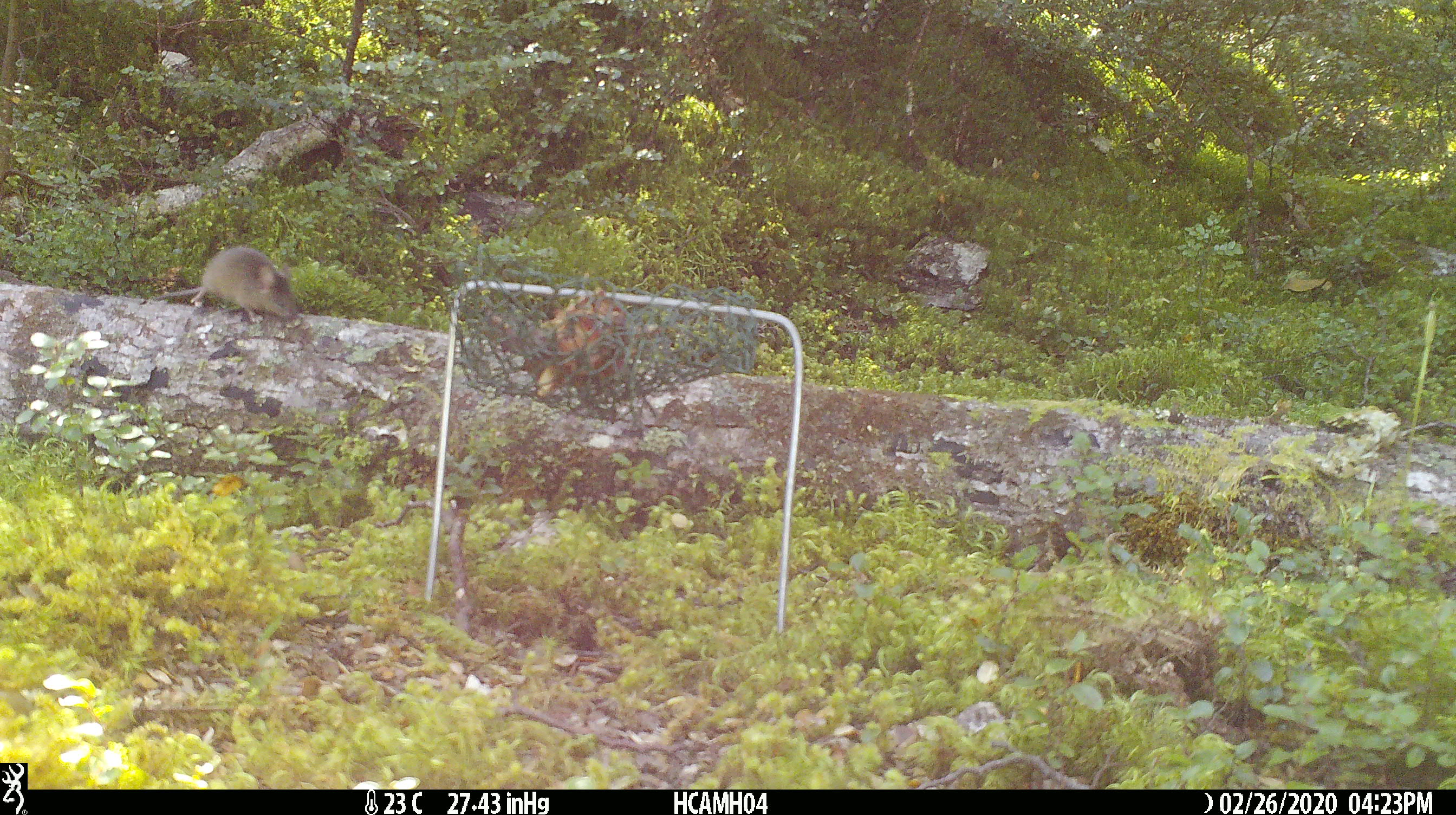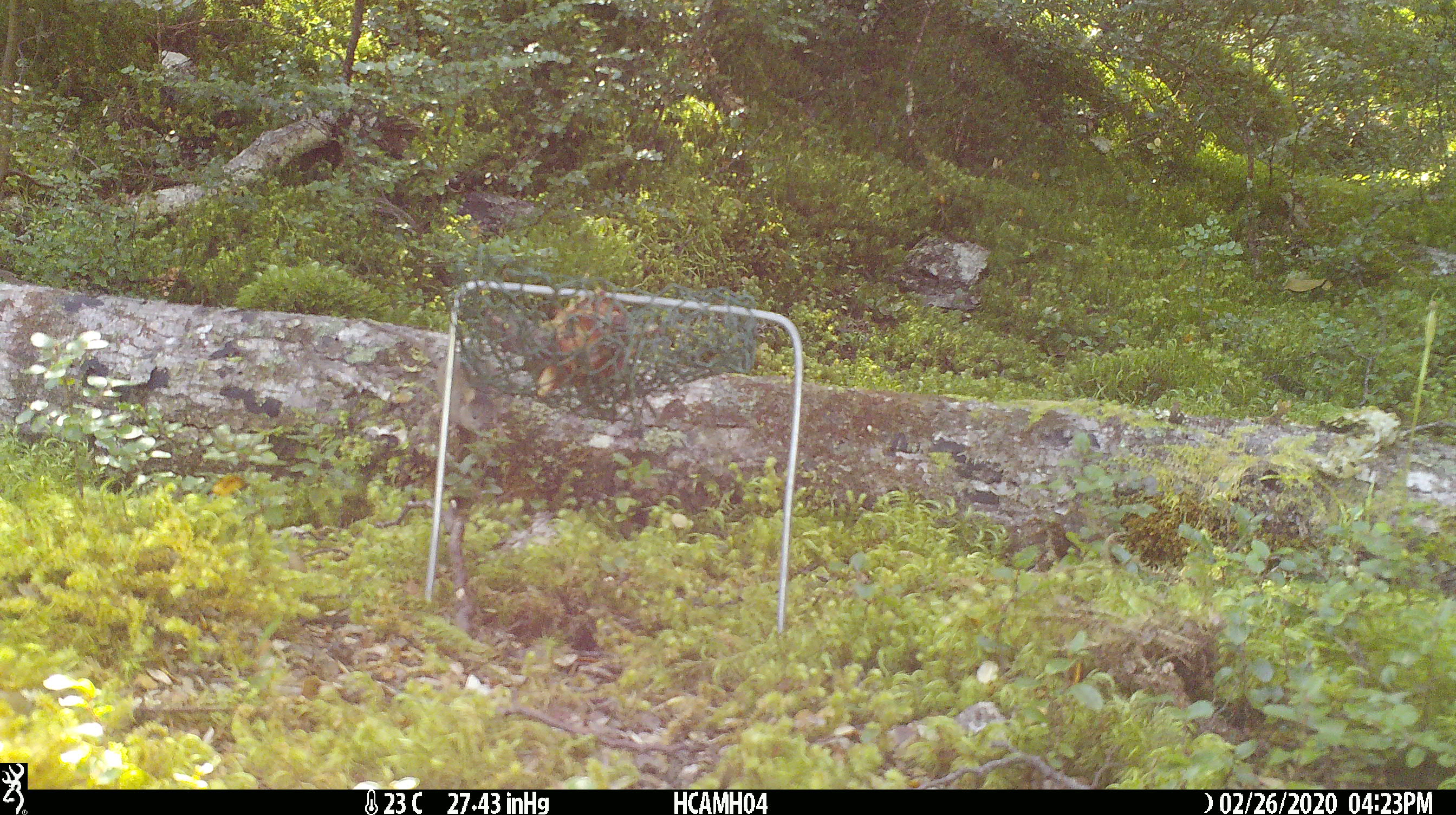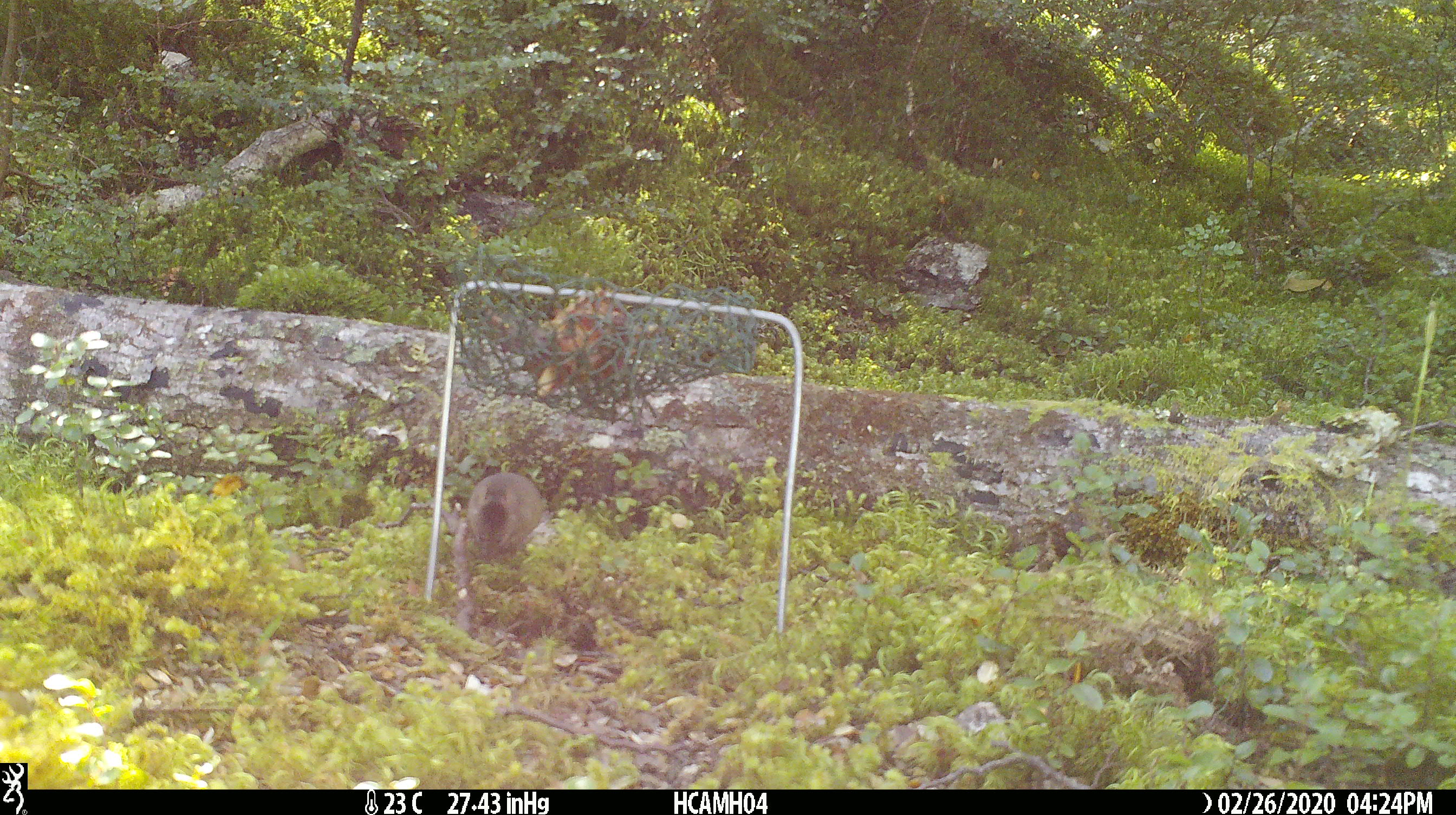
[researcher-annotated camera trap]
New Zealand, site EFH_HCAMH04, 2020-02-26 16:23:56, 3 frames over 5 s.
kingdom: Animalia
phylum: Chordata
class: Mammalia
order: Rodentia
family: Muridae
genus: Mus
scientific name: Mus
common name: mouse